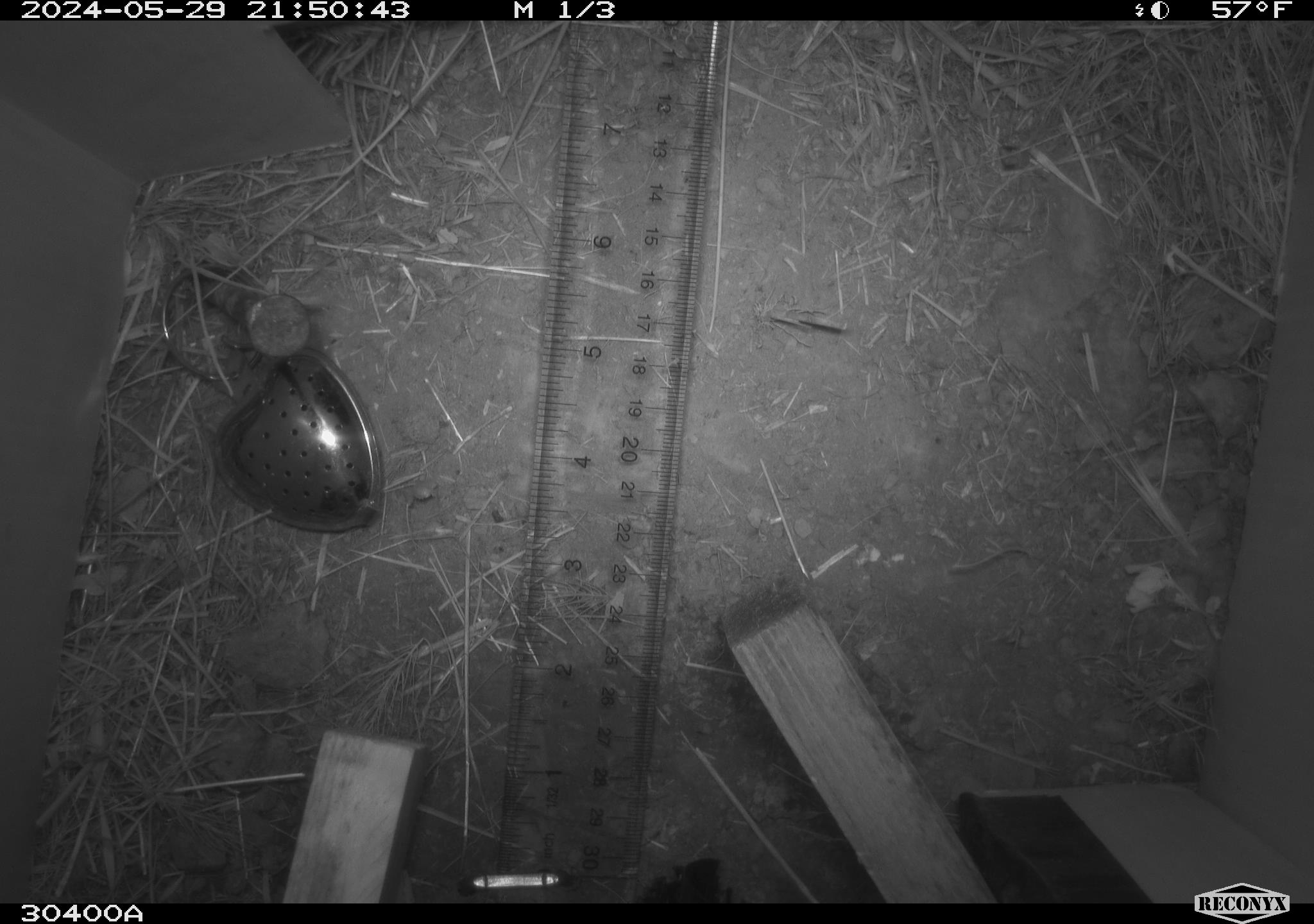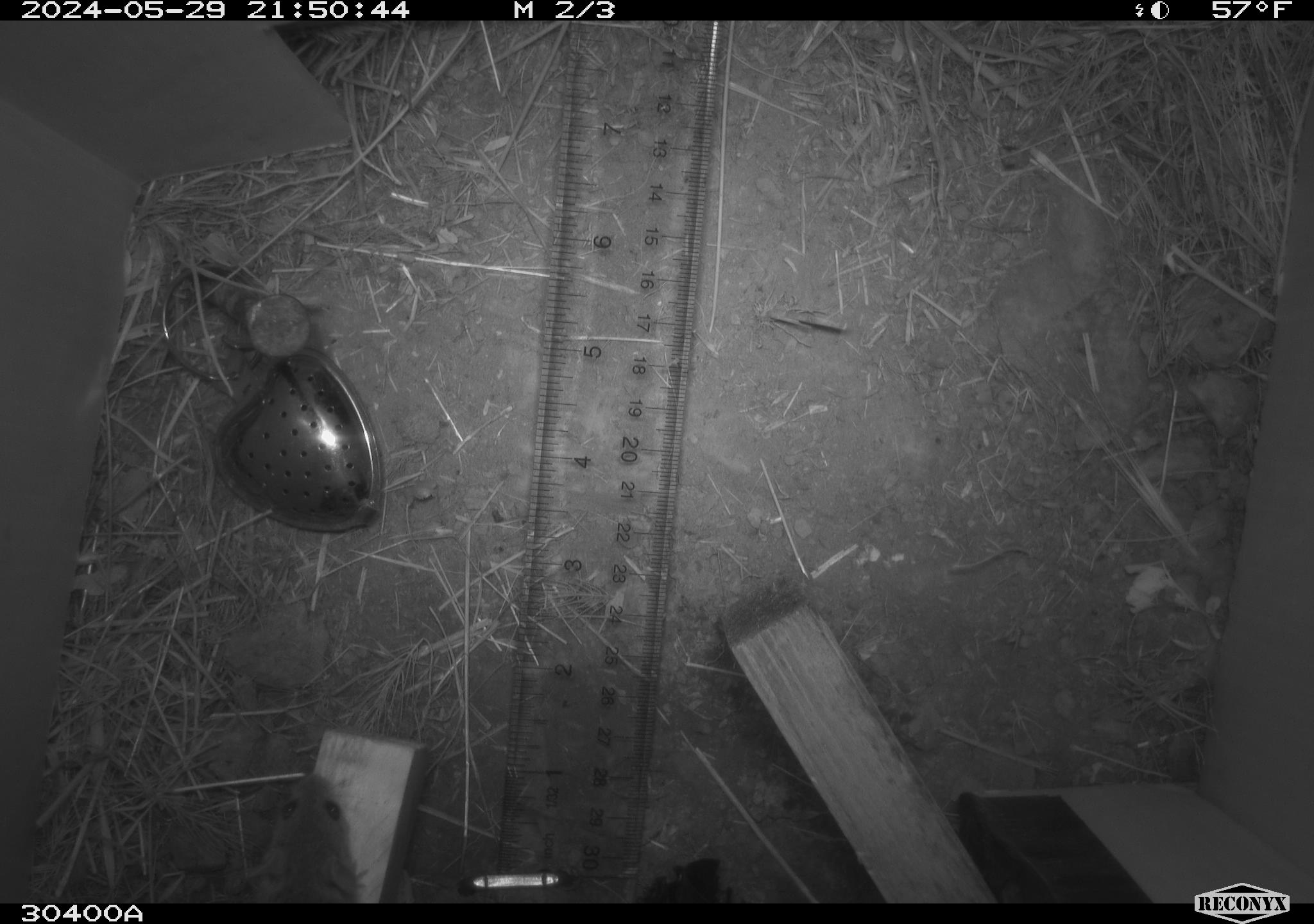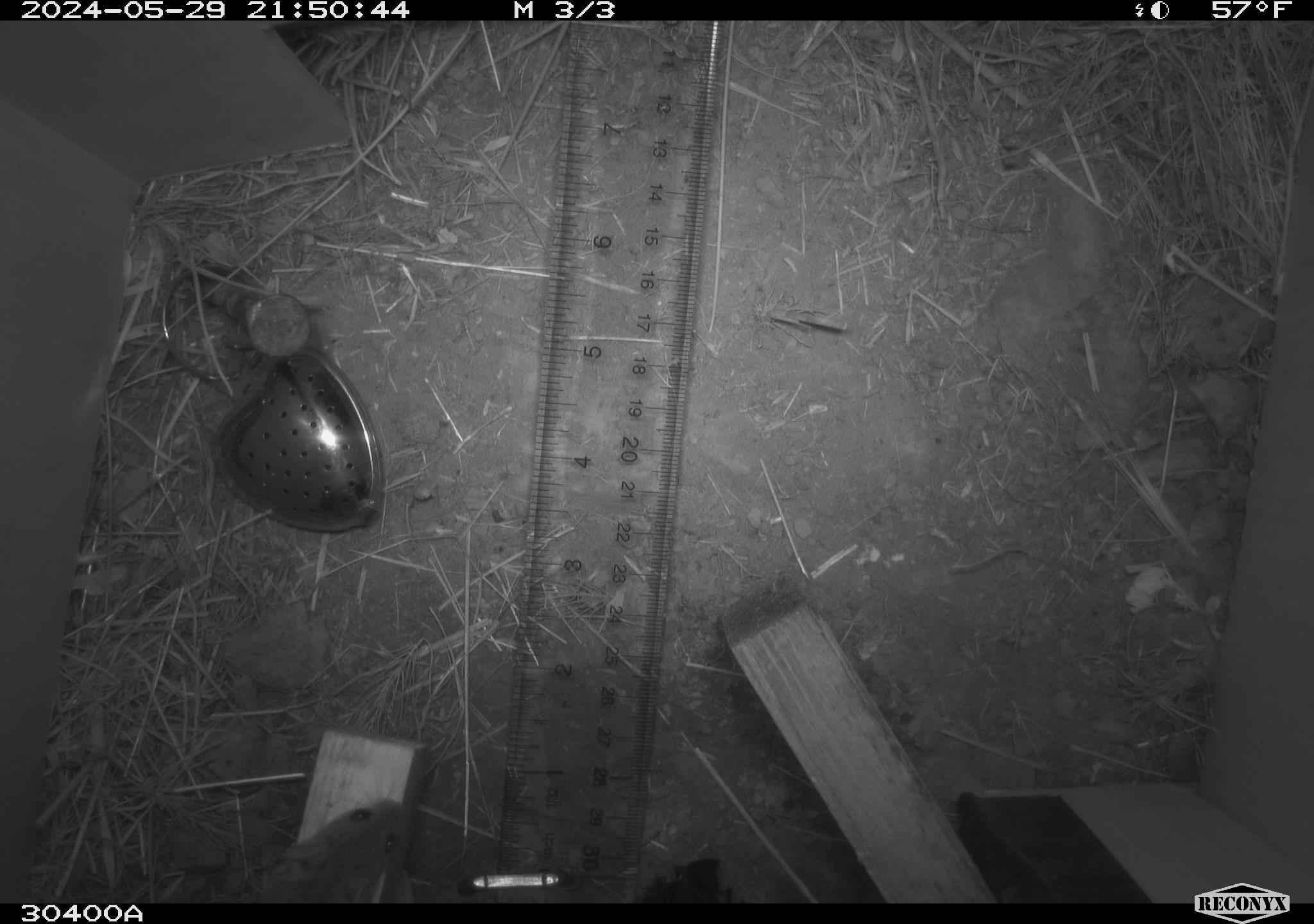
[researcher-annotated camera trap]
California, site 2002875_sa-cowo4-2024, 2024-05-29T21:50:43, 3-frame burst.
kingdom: Animalia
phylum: Chordata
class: Mammalia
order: Rodentia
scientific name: Rodentia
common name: mouse species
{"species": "mouse species (Rodentia)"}